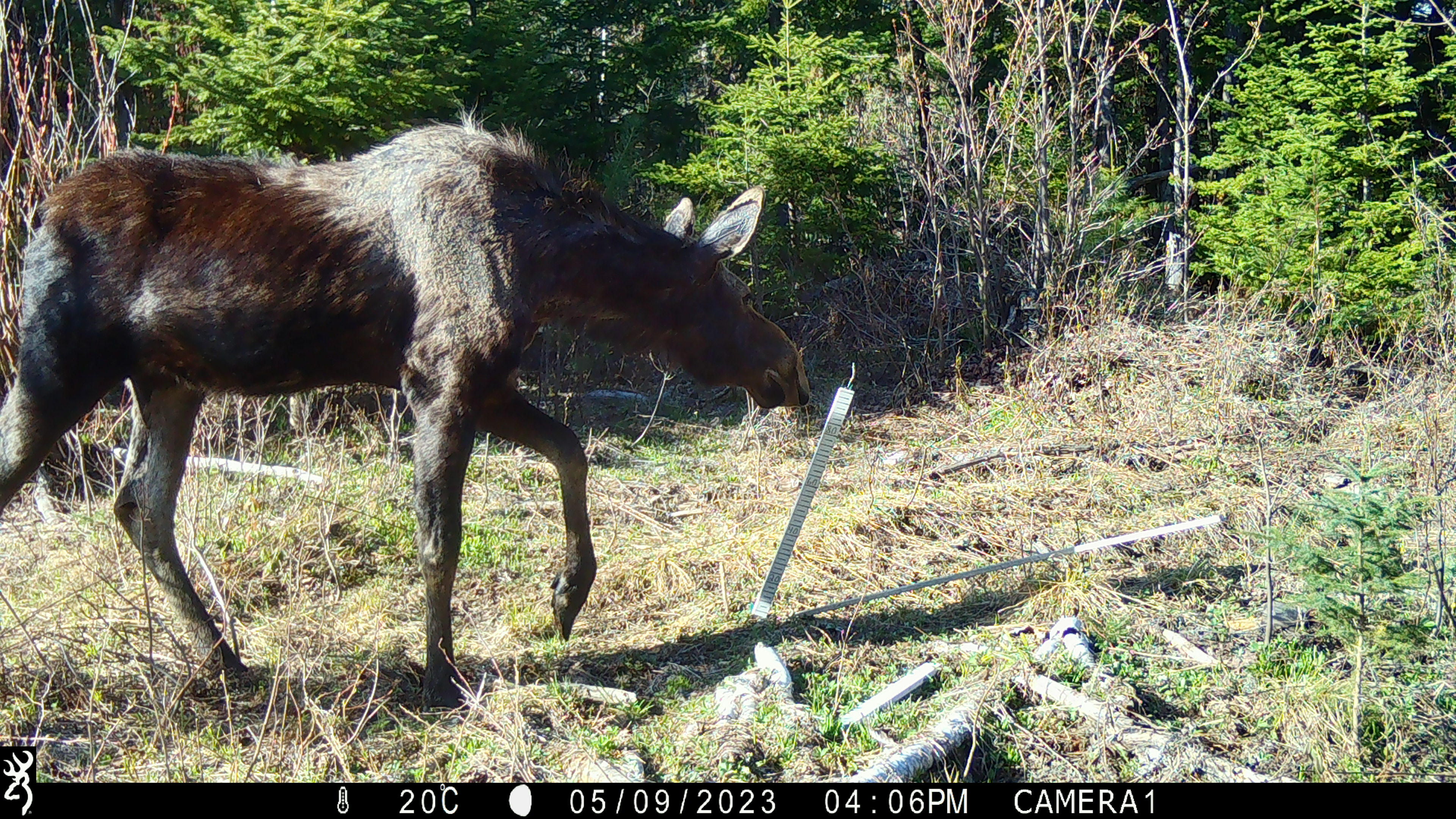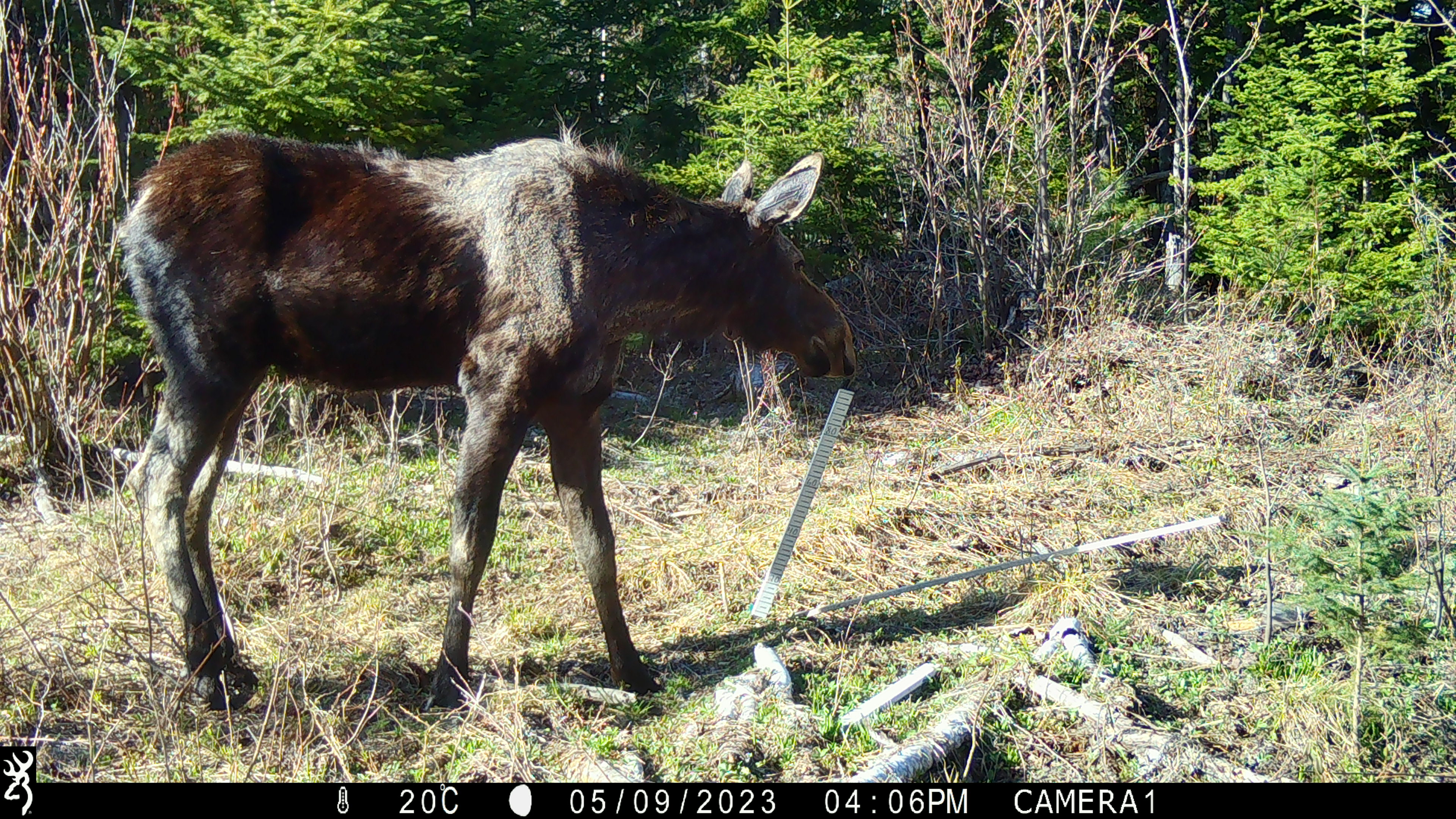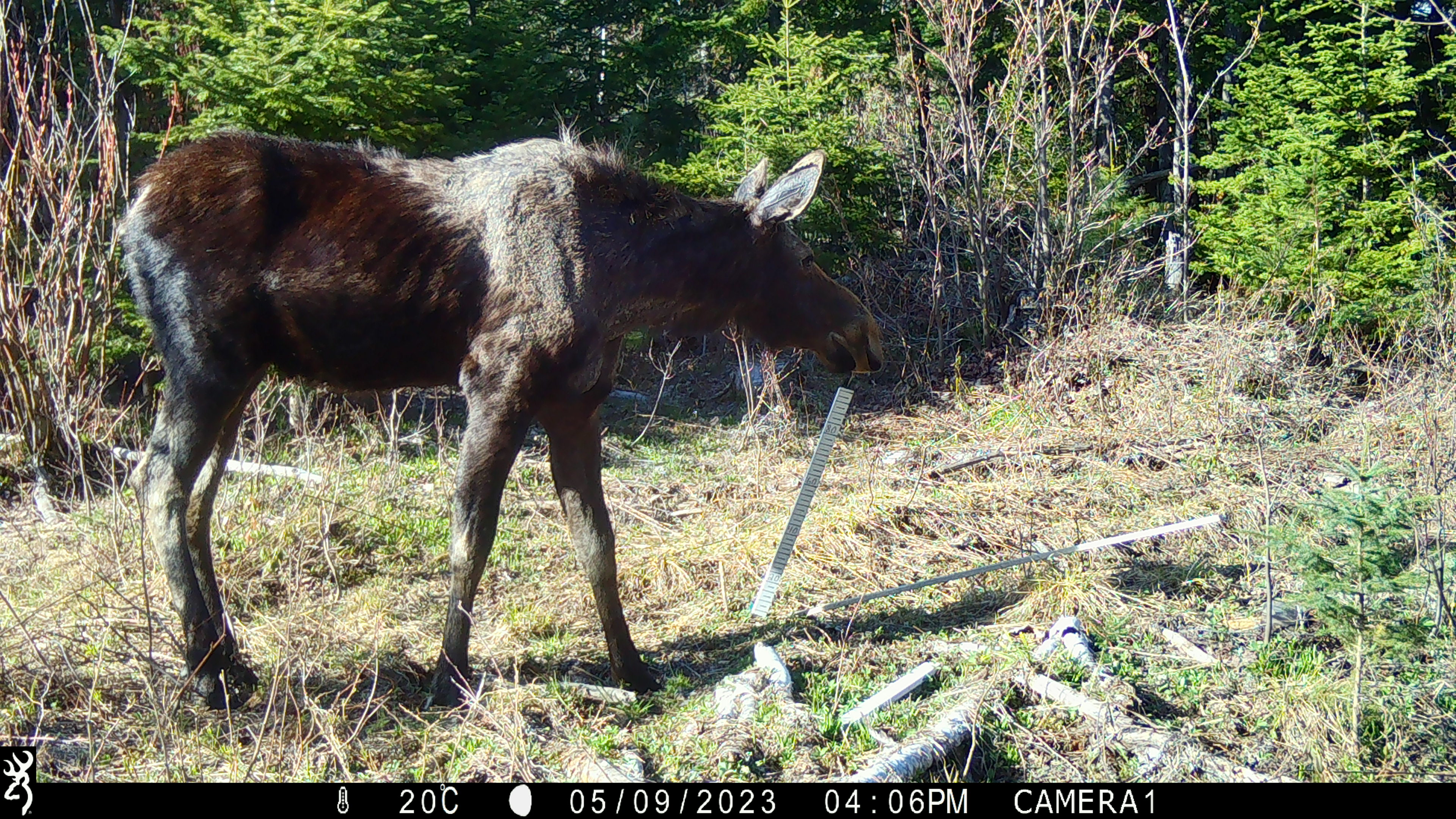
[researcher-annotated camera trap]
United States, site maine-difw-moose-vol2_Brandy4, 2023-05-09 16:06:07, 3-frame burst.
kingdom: Animalia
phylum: Chordata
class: Mammalia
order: Artiodactyla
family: Cervidae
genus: Alces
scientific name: Alces alces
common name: moose